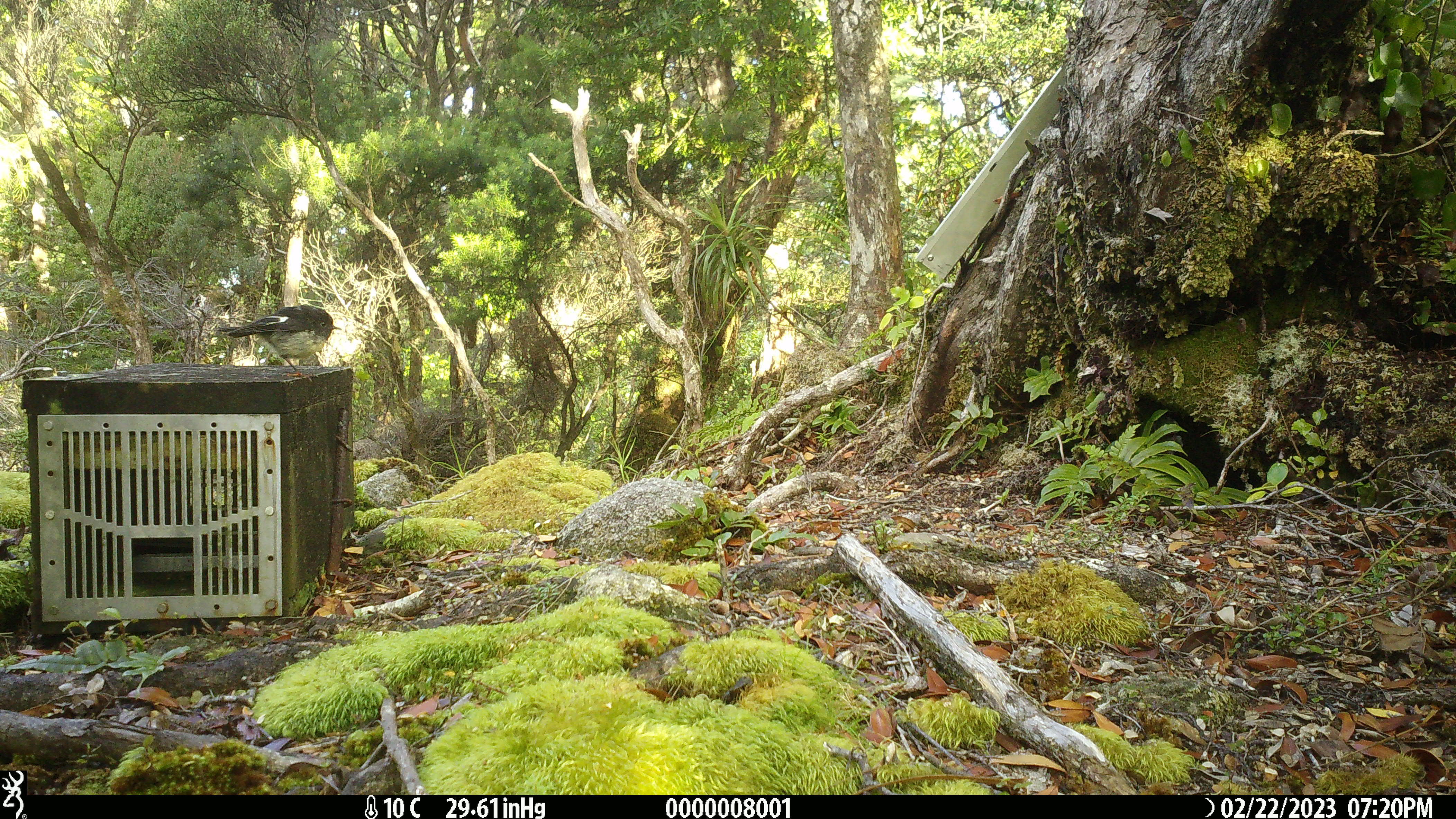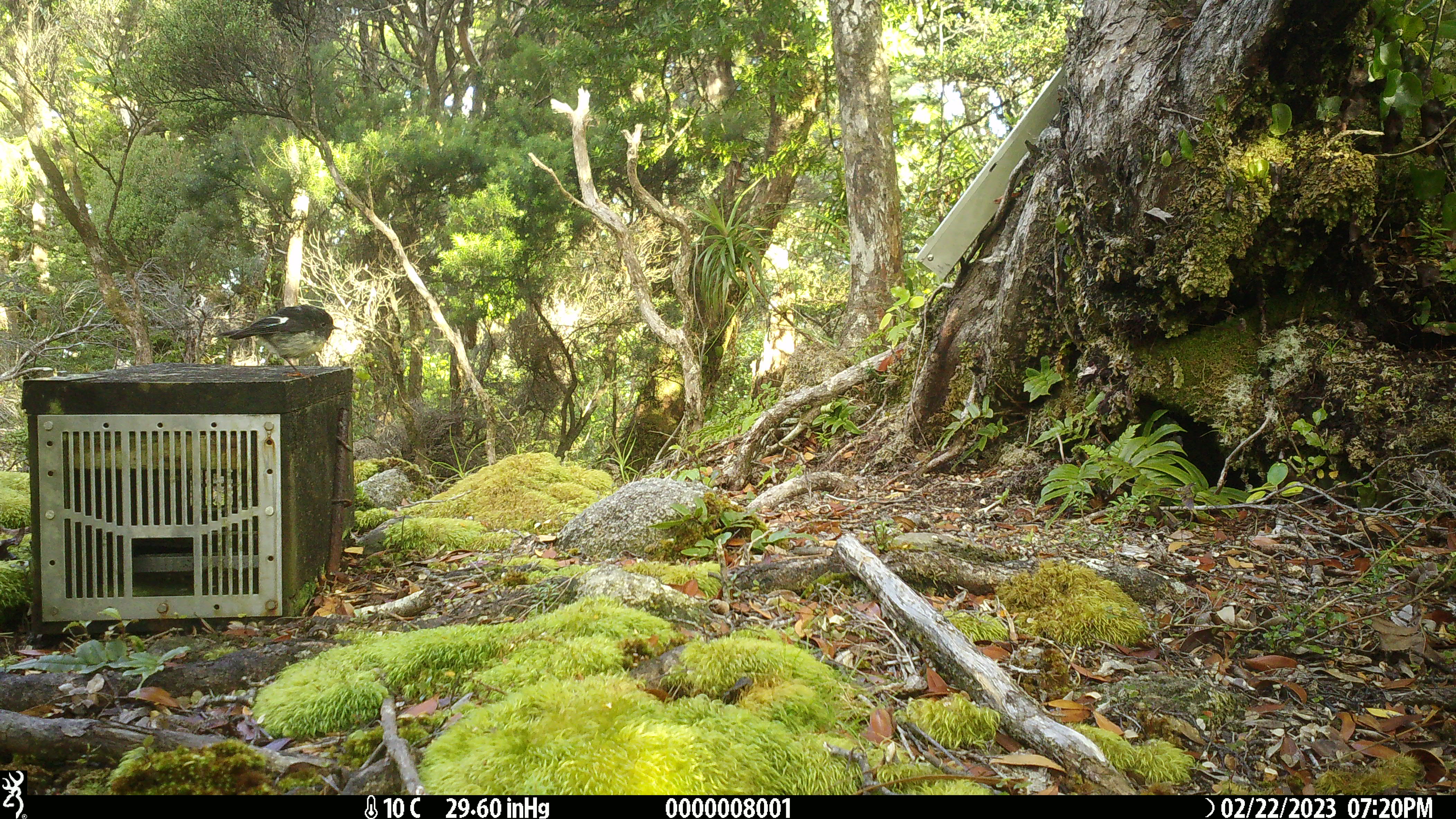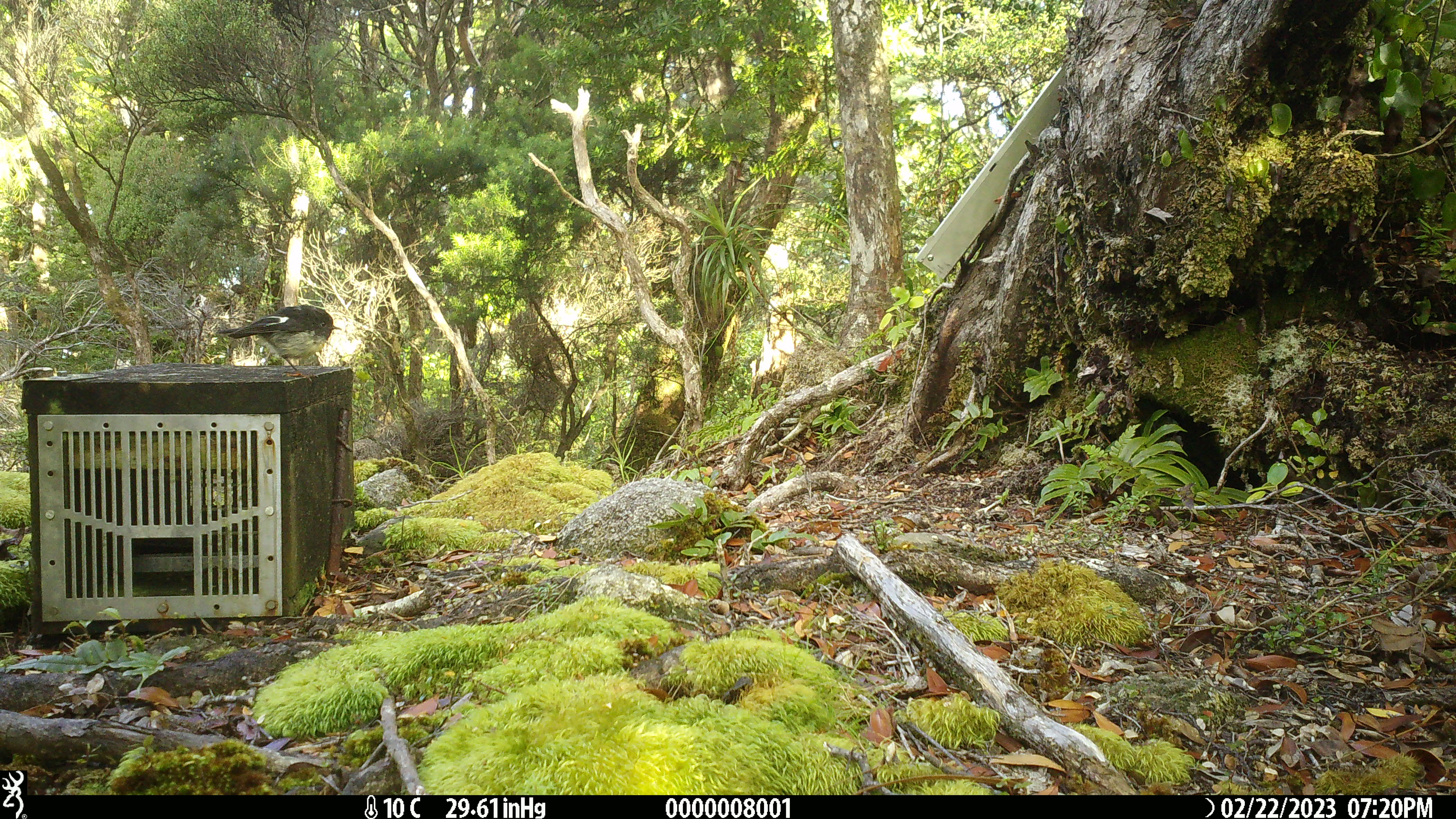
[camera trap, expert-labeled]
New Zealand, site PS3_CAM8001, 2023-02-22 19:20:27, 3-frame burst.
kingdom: Animalia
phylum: Chordata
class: Aves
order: Passeriformes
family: Petroicidae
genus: Petroica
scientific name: Petroica macrocephala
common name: tomtit